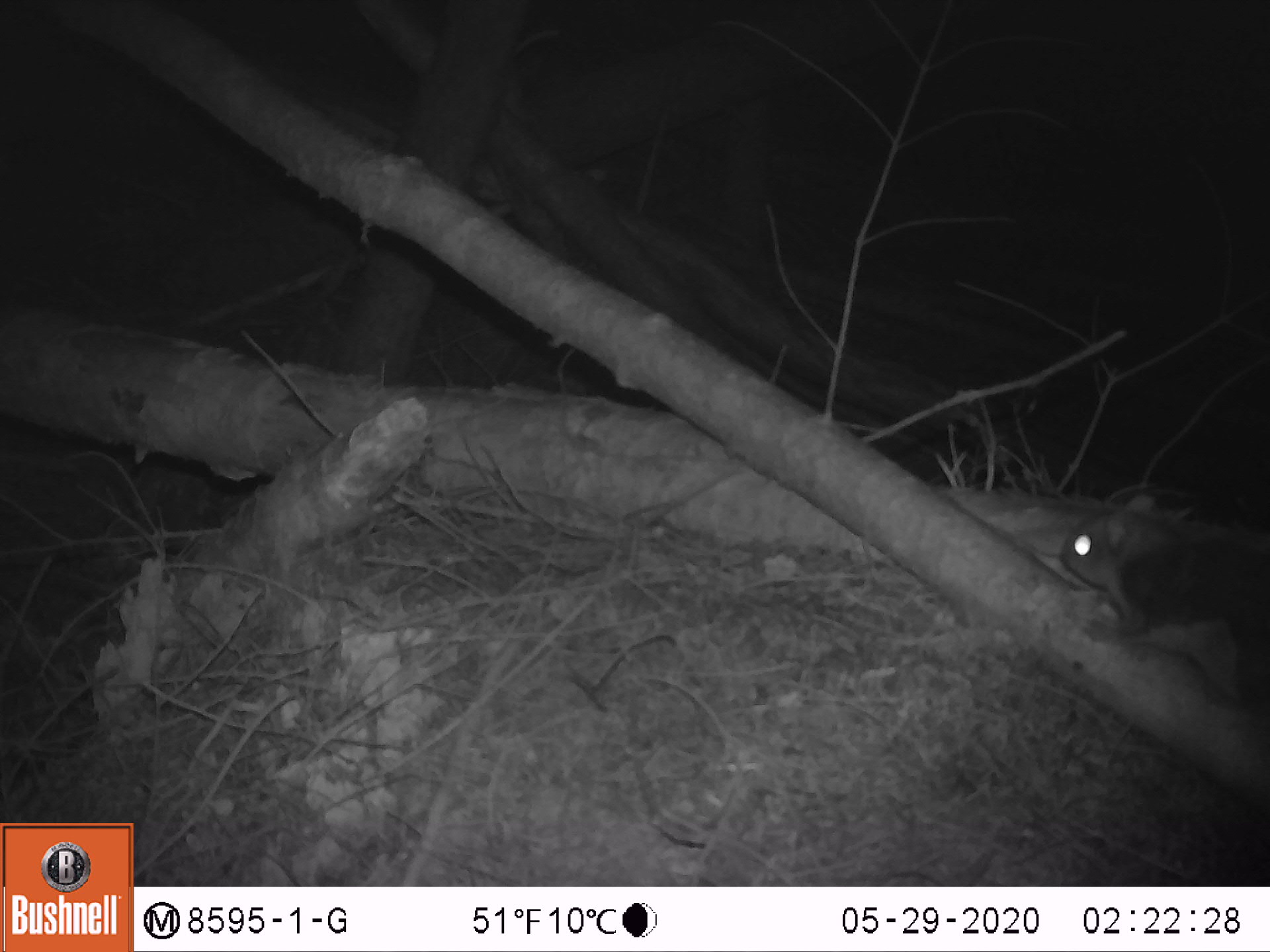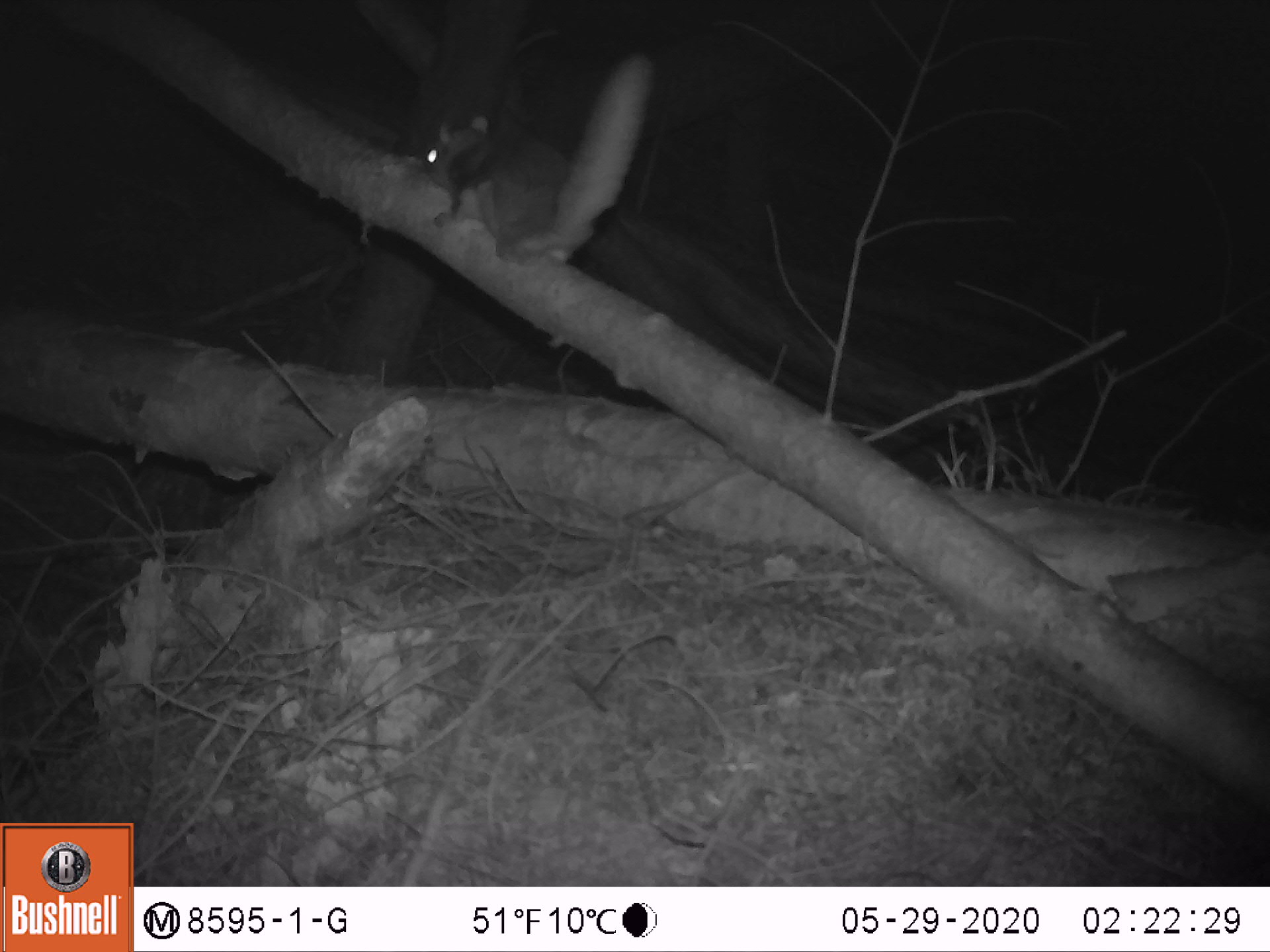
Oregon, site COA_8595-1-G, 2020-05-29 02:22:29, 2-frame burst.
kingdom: Animalia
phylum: Chordata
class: Mammalia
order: Rodentia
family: Sciuridae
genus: Glaucomys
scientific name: Glaucomys oregonensis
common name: humboldt's flying squirrel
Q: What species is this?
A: Humboldt's flying squirrel (Glaucomys oregonensis).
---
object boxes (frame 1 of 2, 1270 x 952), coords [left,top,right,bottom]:
humboldt's flying squirrel: [1047,474,1264,740]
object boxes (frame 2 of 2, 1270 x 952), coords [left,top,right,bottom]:
humboldt's flying squirrel: [416,38,666,277]